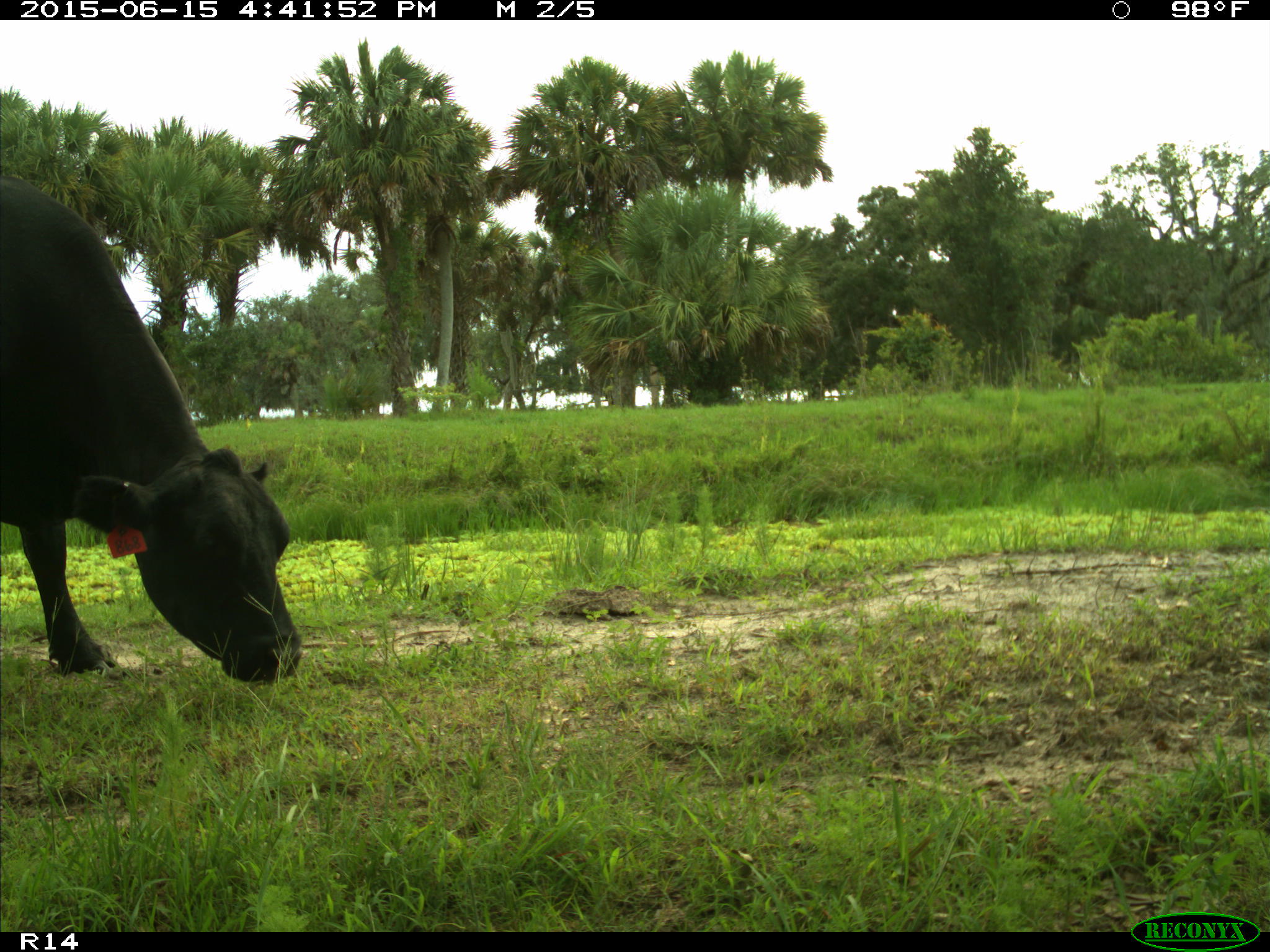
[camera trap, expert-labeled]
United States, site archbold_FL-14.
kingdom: Animalia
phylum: Chordata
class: Mammalia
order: Artiodactyla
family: Bovidae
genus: Bos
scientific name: Bos taurus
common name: domestic cow